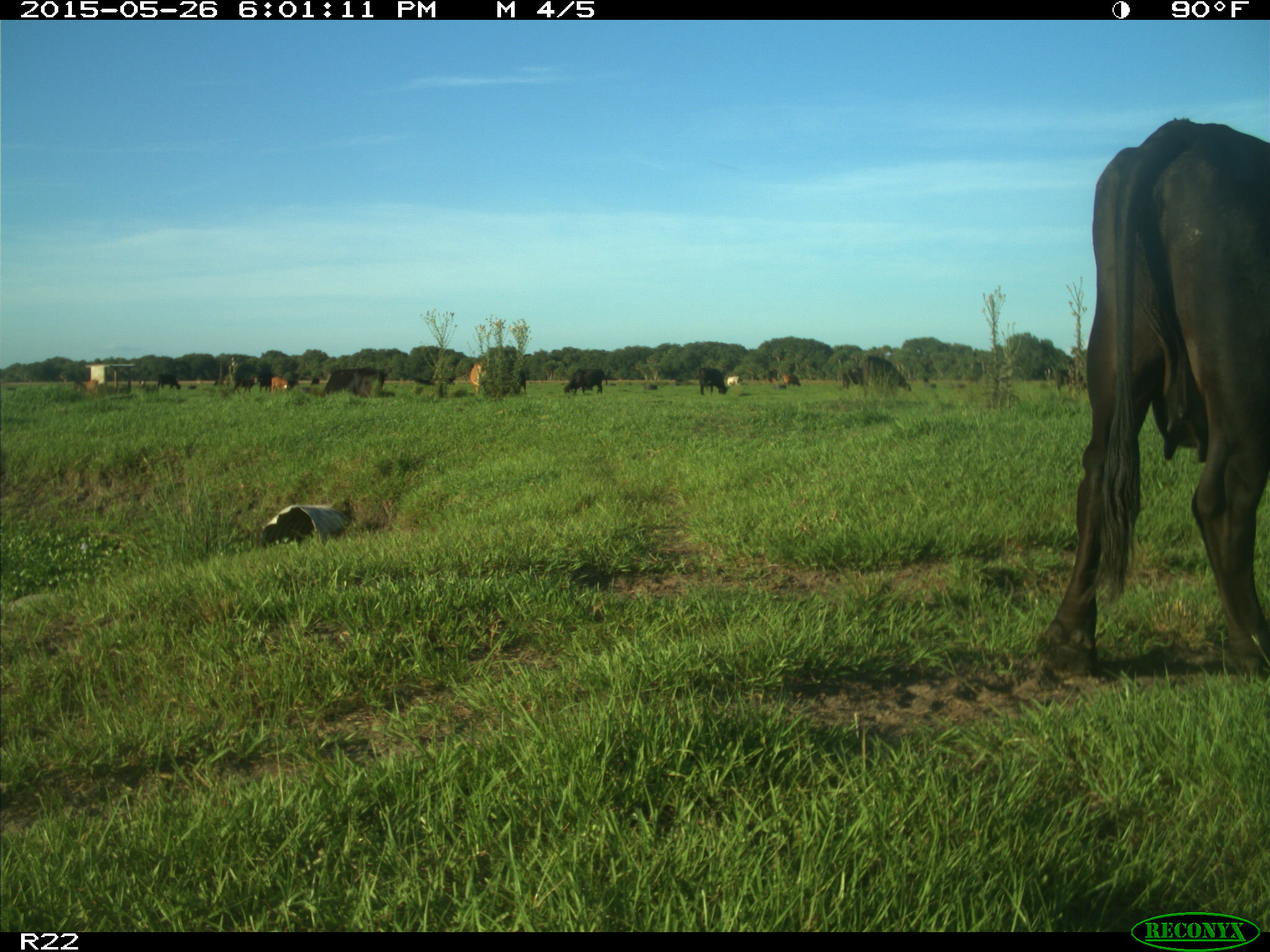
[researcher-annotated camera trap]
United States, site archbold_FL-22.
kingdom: Animalia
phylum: Chordata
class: Mammalia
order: Artiodactyla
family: Bovidae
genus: Bos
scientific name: Bos taurus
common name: domestic cow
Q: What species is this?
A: Bos taurus (domestic cow).